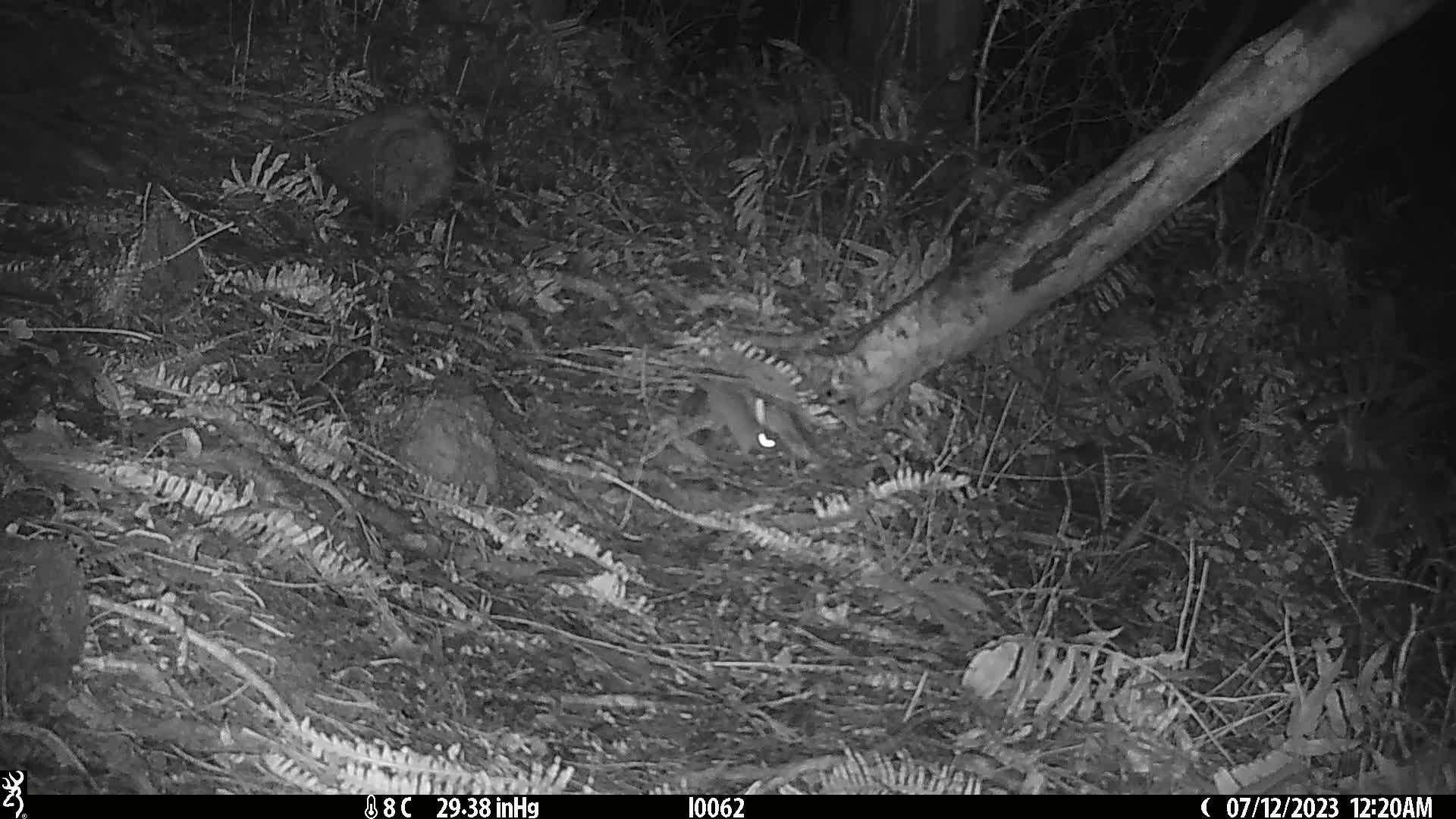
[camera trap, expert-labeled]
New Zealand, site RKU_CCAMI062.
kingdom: Animalia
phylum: Chordata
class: Mammalia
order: Rodentia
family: Muridae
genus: Rattus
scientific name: Rattus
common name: rat